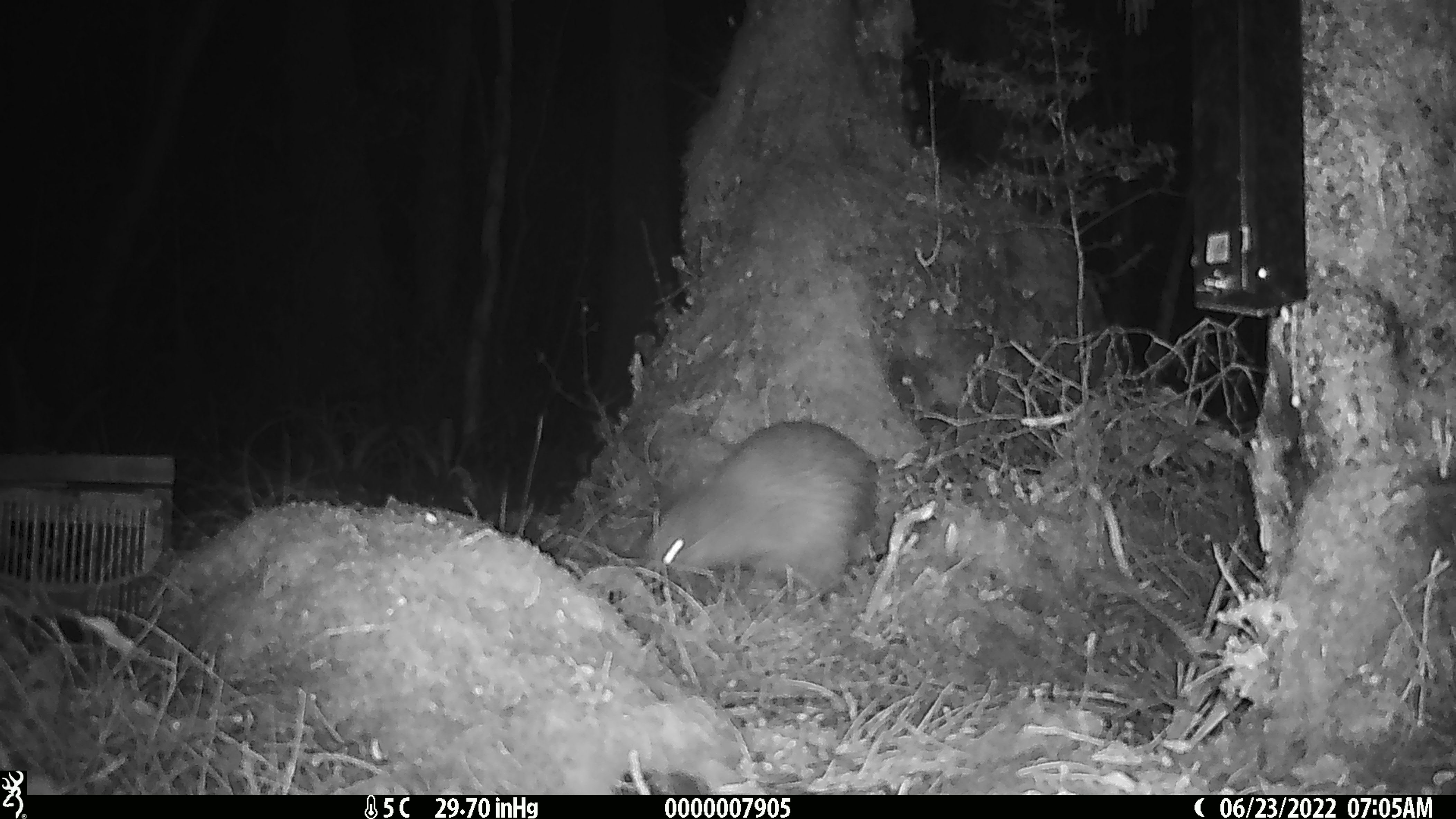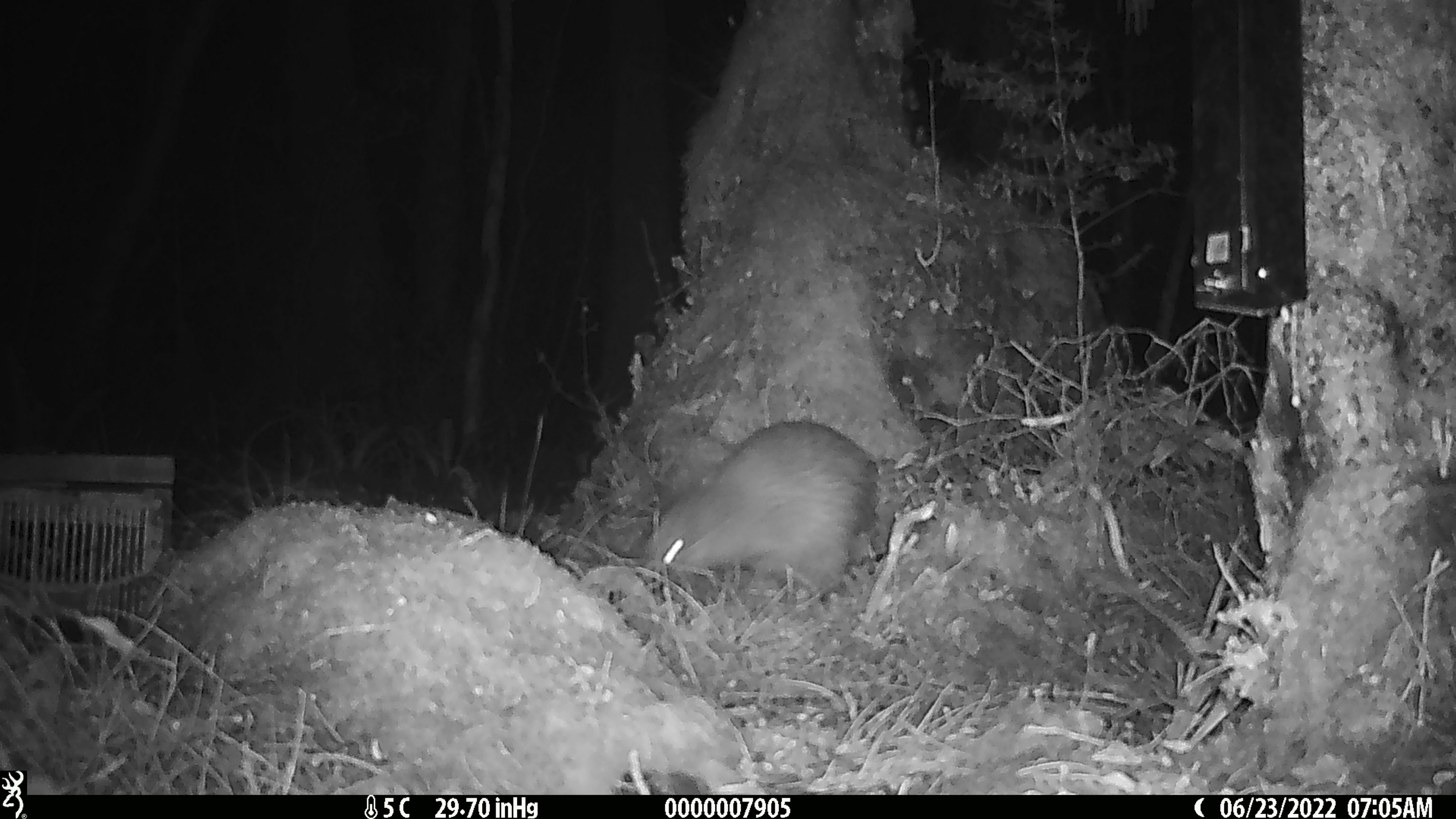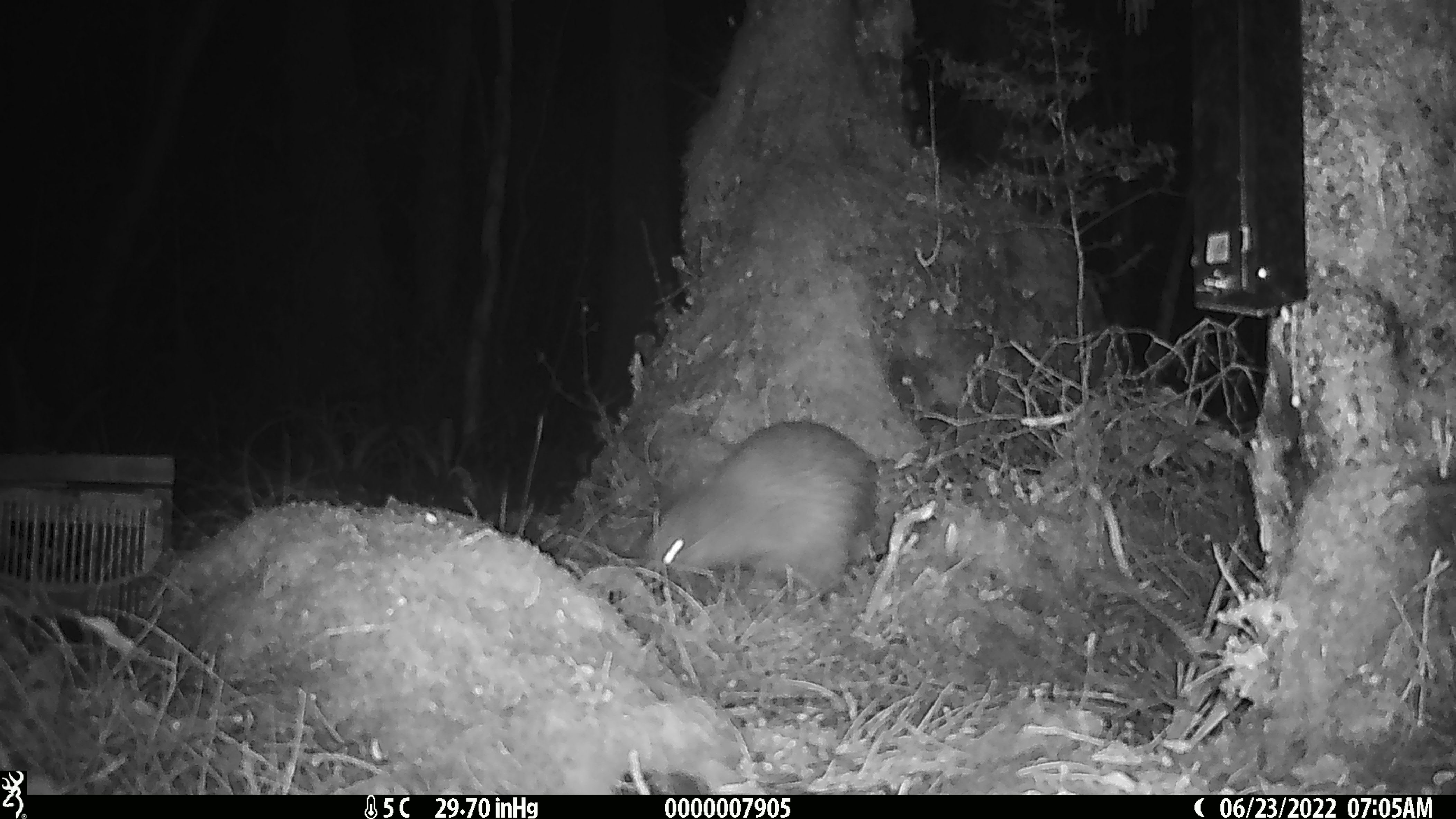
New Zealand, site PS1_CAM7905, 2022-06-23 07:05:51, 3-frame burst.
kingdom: Animalia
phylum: Chordata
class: Aves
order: Apterygiformes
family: Apterygidae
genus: Apteryx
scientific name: Apteryx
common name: kiwi